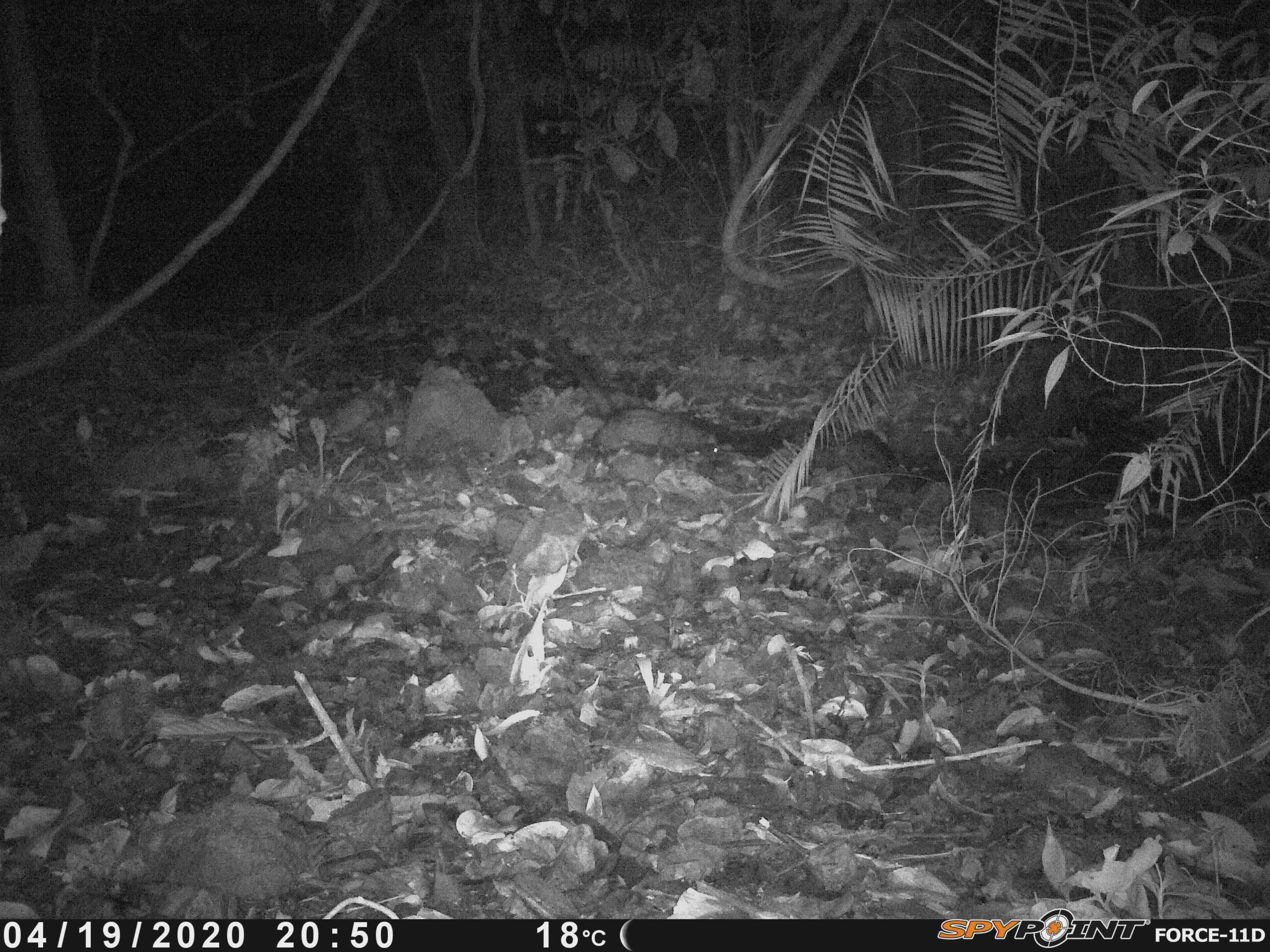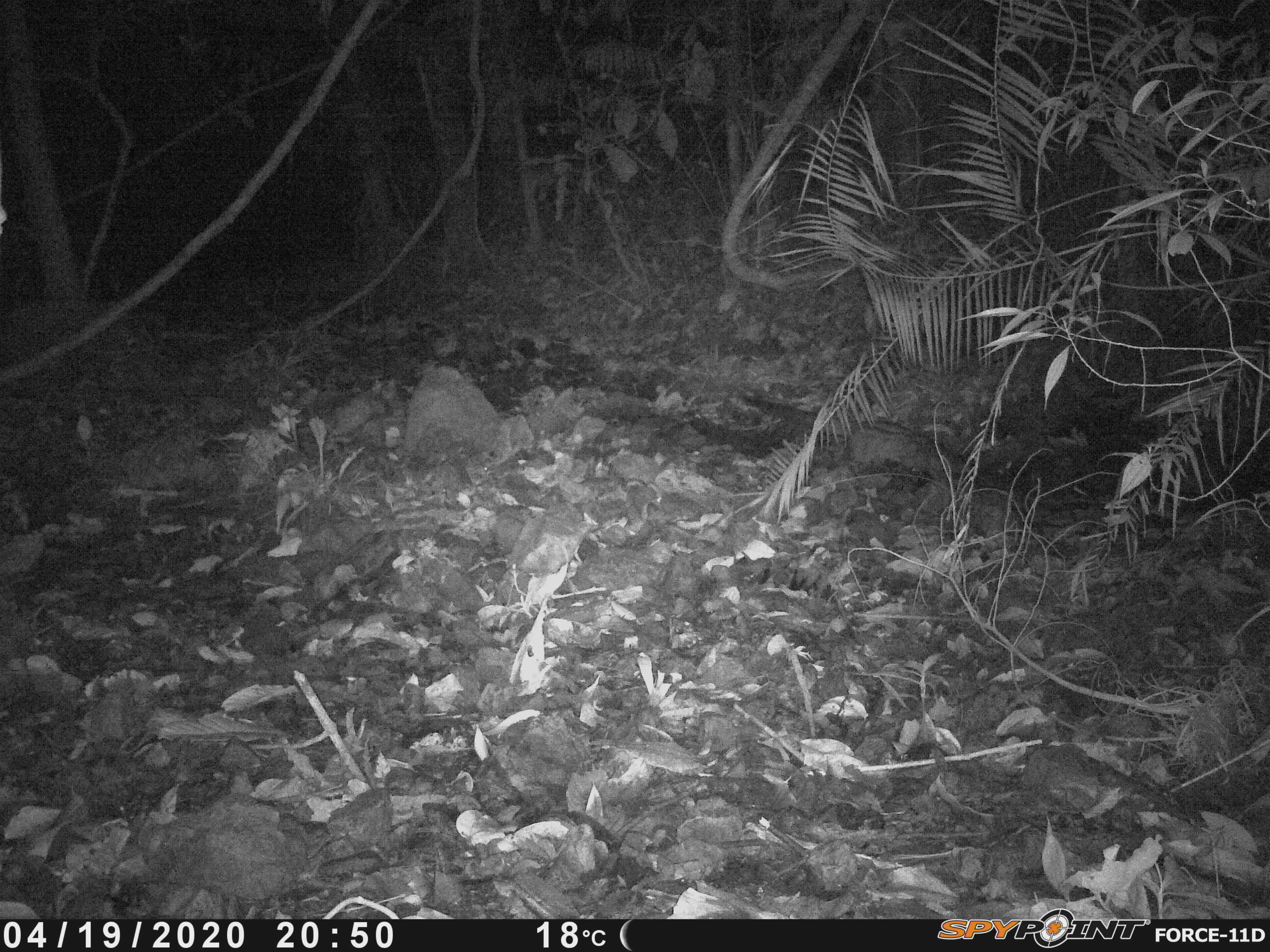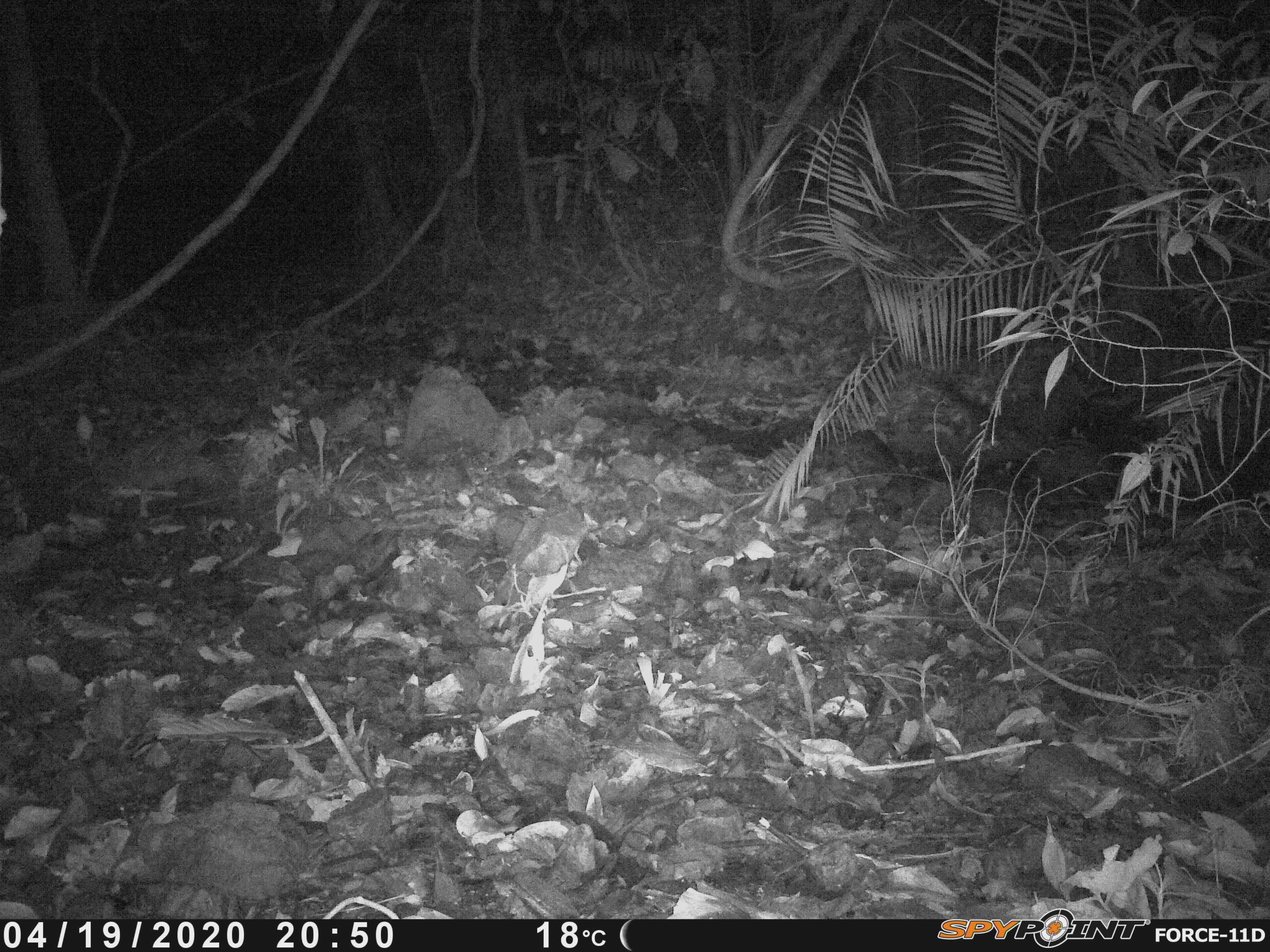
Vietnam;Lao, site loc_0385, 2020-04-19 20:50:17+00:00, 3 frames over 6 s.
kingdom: Animalia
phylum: Chordata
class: Mammalia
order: Carnivora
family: Viverridae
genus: Paradoxurus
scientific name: Paradoxurus hermaphroditus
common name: common palm civet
Common palm civet (Paradoxurus hermaphroditus). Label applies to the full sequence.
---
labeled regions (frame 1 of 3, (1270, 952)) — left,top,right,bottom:
common palm civet: 551,335,724,459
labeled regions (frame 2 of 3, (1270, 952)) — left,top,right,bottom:
common palm civet: 741,395,978,484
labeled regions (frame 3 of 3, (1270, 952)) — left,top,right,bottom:
common palm civet: 899,357,1122,500